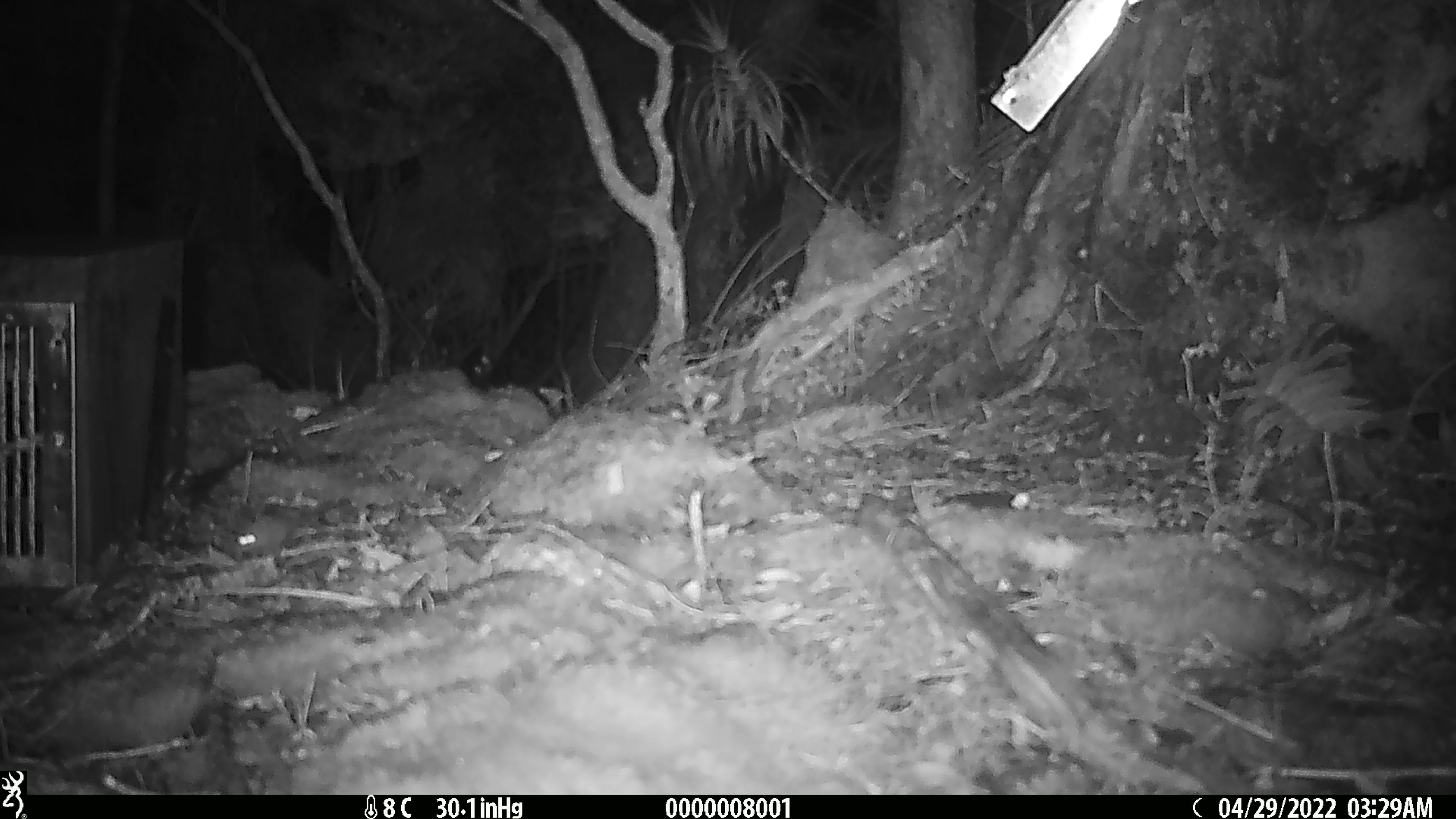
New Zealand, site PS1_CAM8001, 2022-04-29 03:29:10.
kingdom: Animalia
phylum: Chordata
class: Mammalia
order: Rodentia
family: Muridae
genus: Mus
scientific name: Mus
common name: mouse